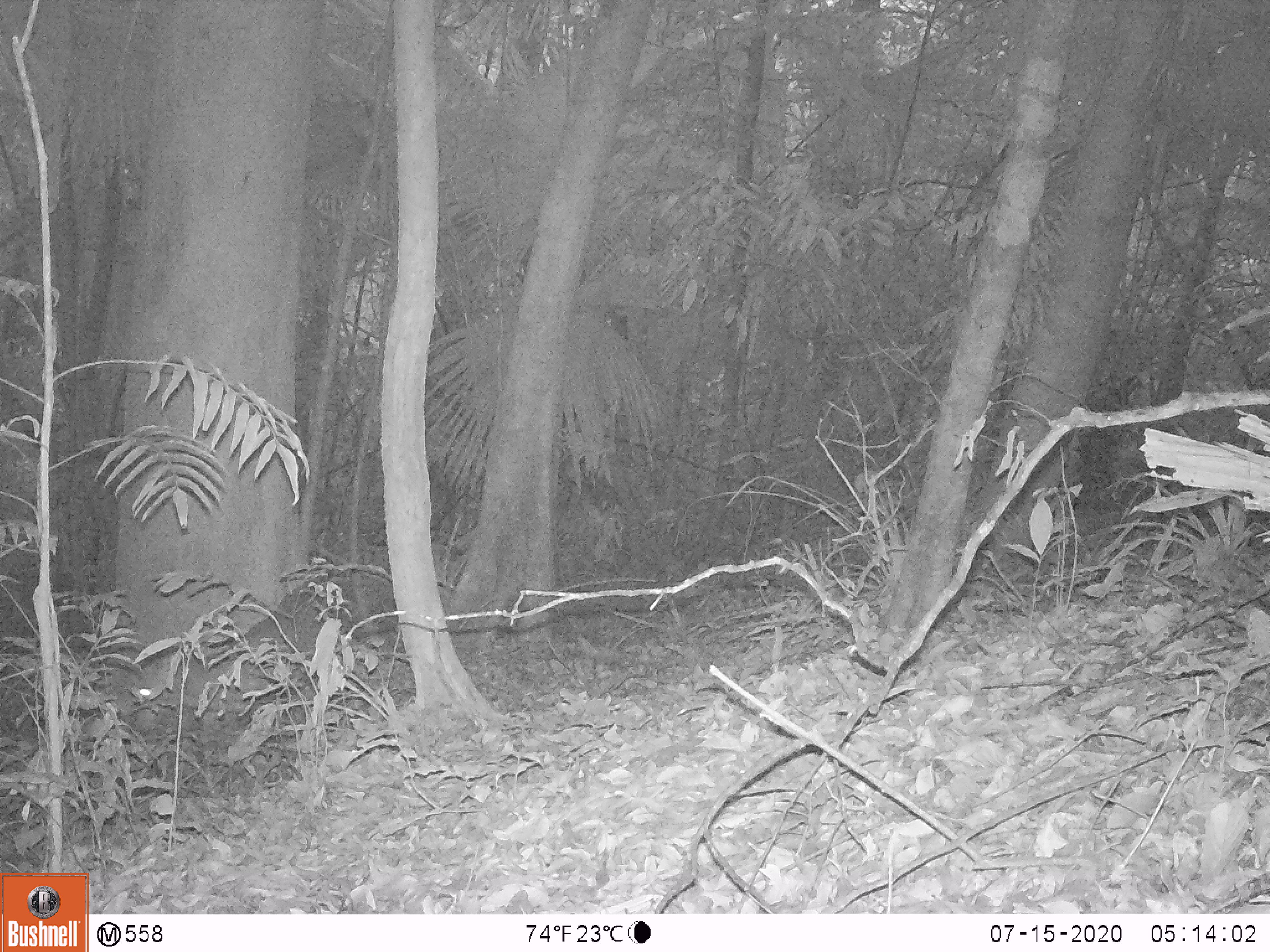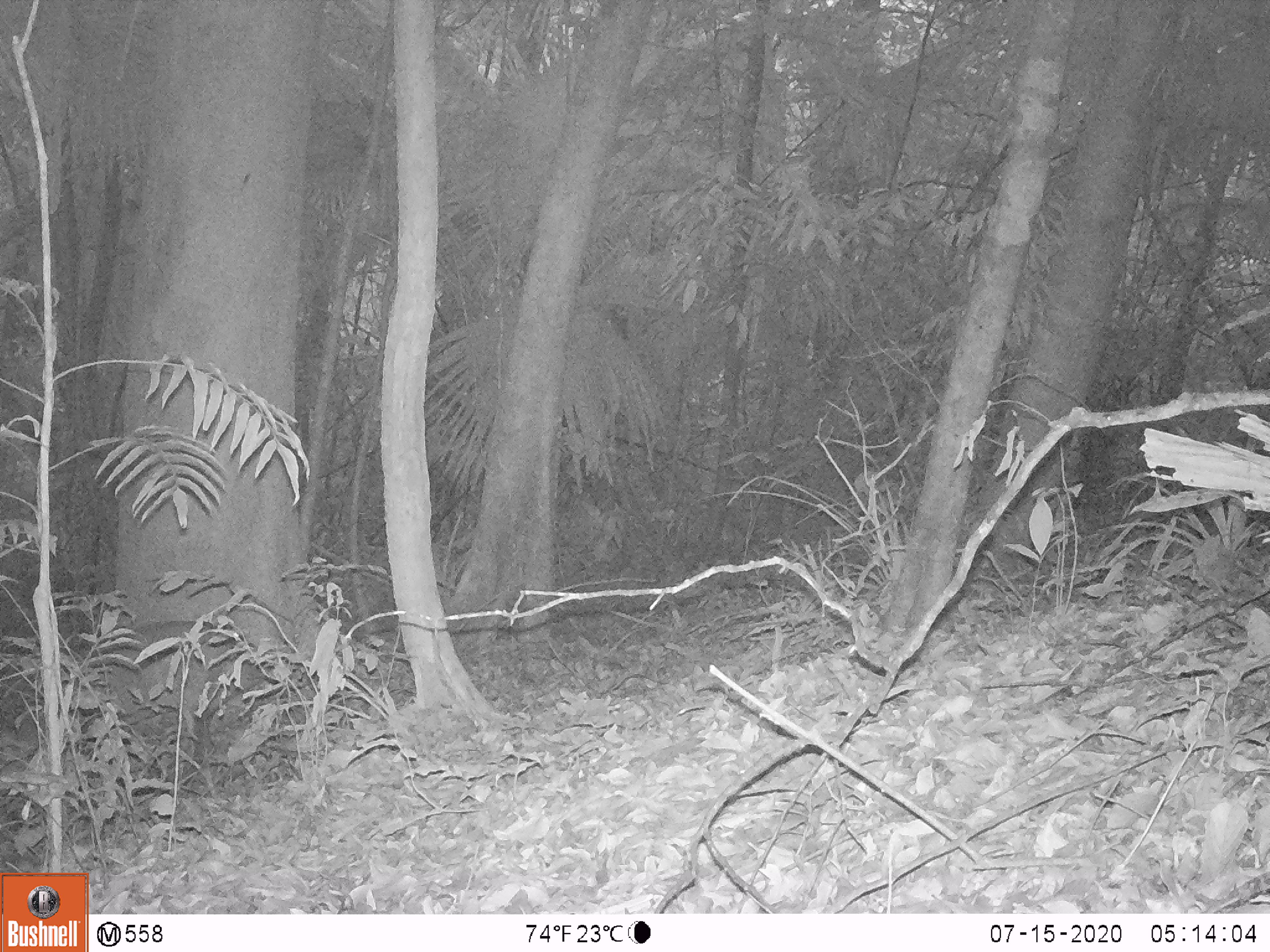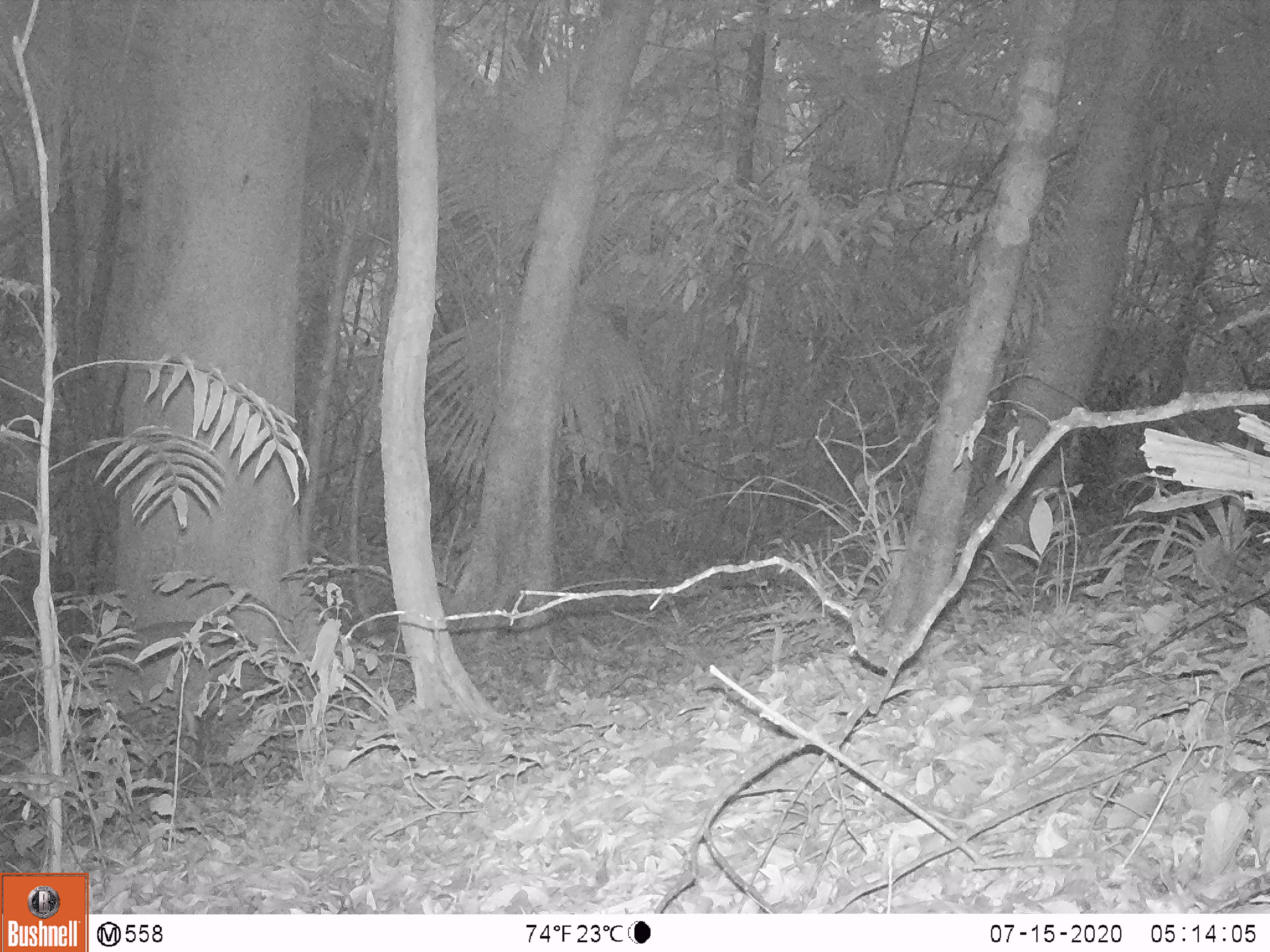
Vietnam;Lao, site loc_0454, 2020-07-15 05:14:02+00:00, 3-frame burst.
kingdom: Animalia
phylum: Chordata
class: Mammalia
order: Artiodactyla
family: Cervidae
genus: Muntiacus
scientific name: Muntiacus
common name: muntjacs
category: unidentified muntjac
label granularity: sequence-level